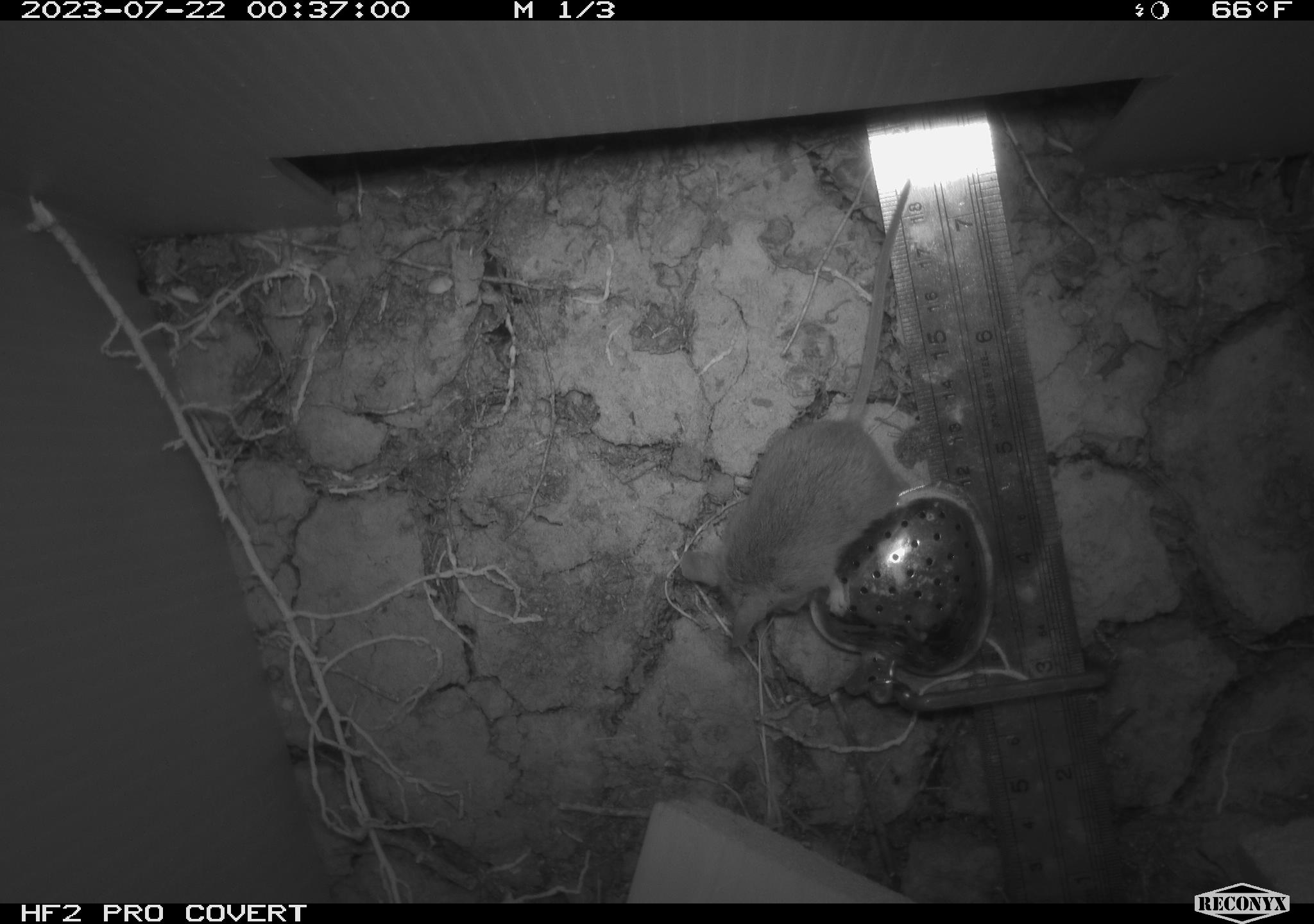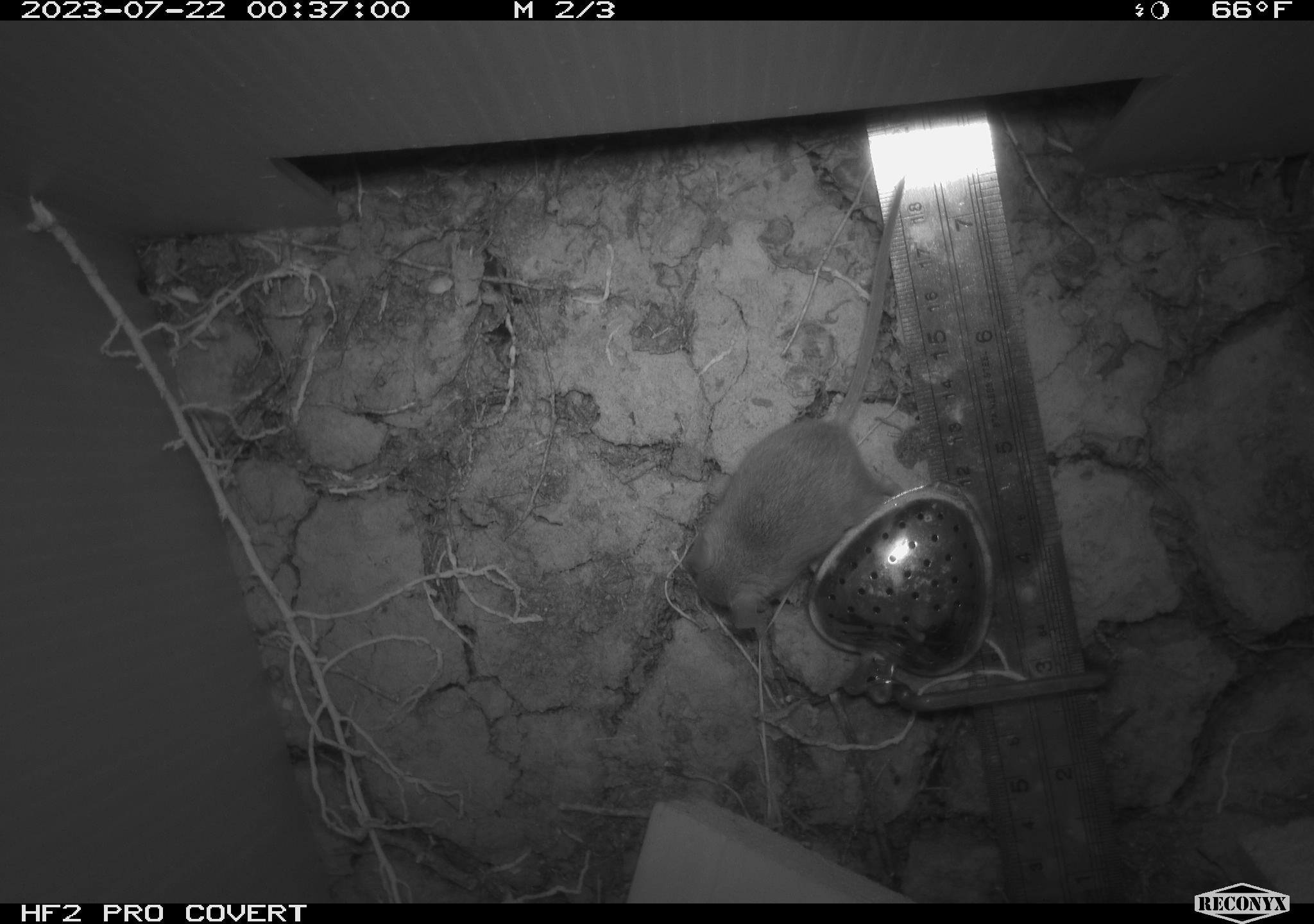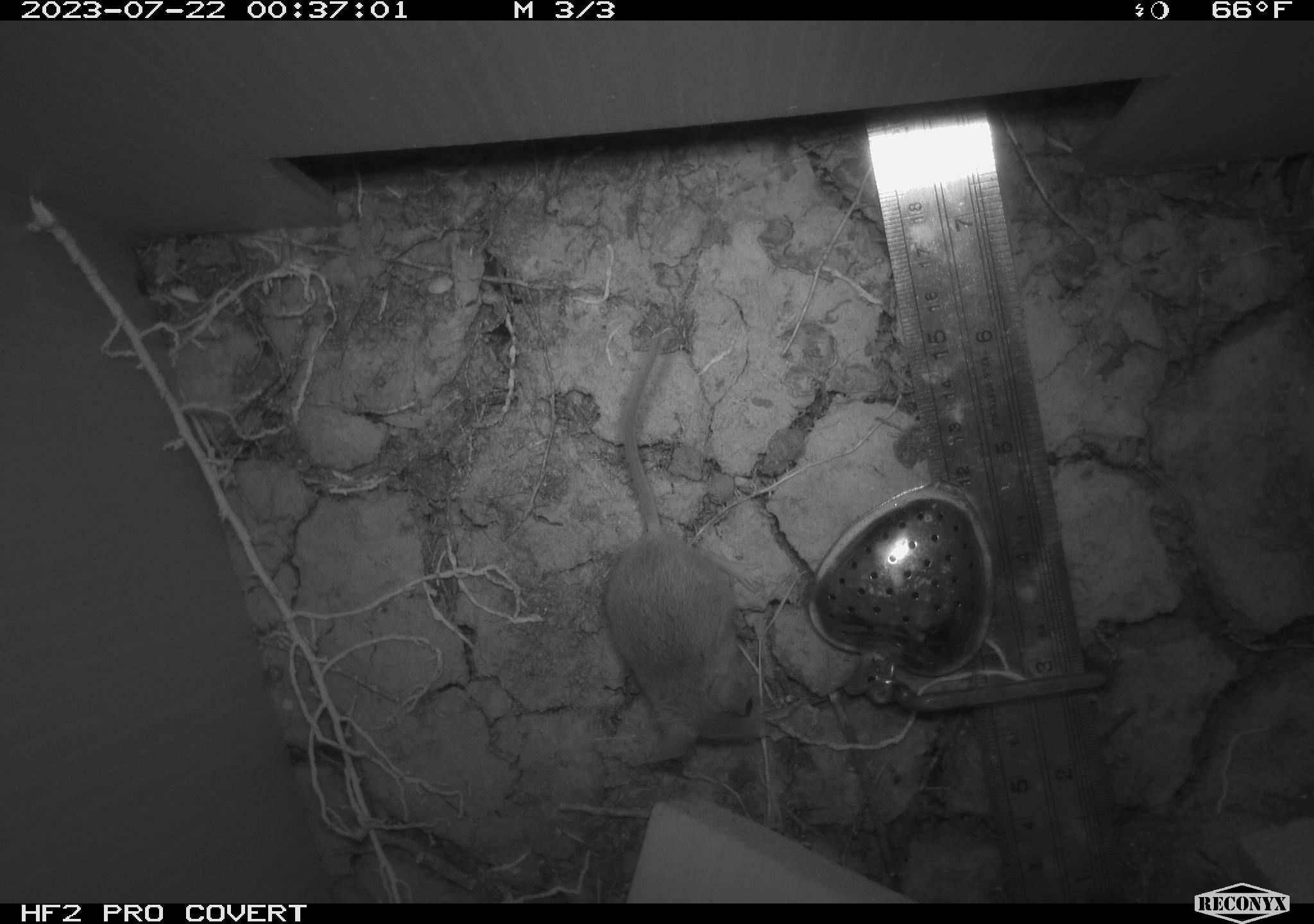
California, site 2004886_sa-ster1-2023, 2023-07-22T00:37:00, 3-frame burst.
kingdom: Animalia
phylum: Chordata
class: Mammalia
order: Rodentia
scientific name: Rodentia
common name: mouse species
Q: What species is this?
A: Mouse species (Rodentia).